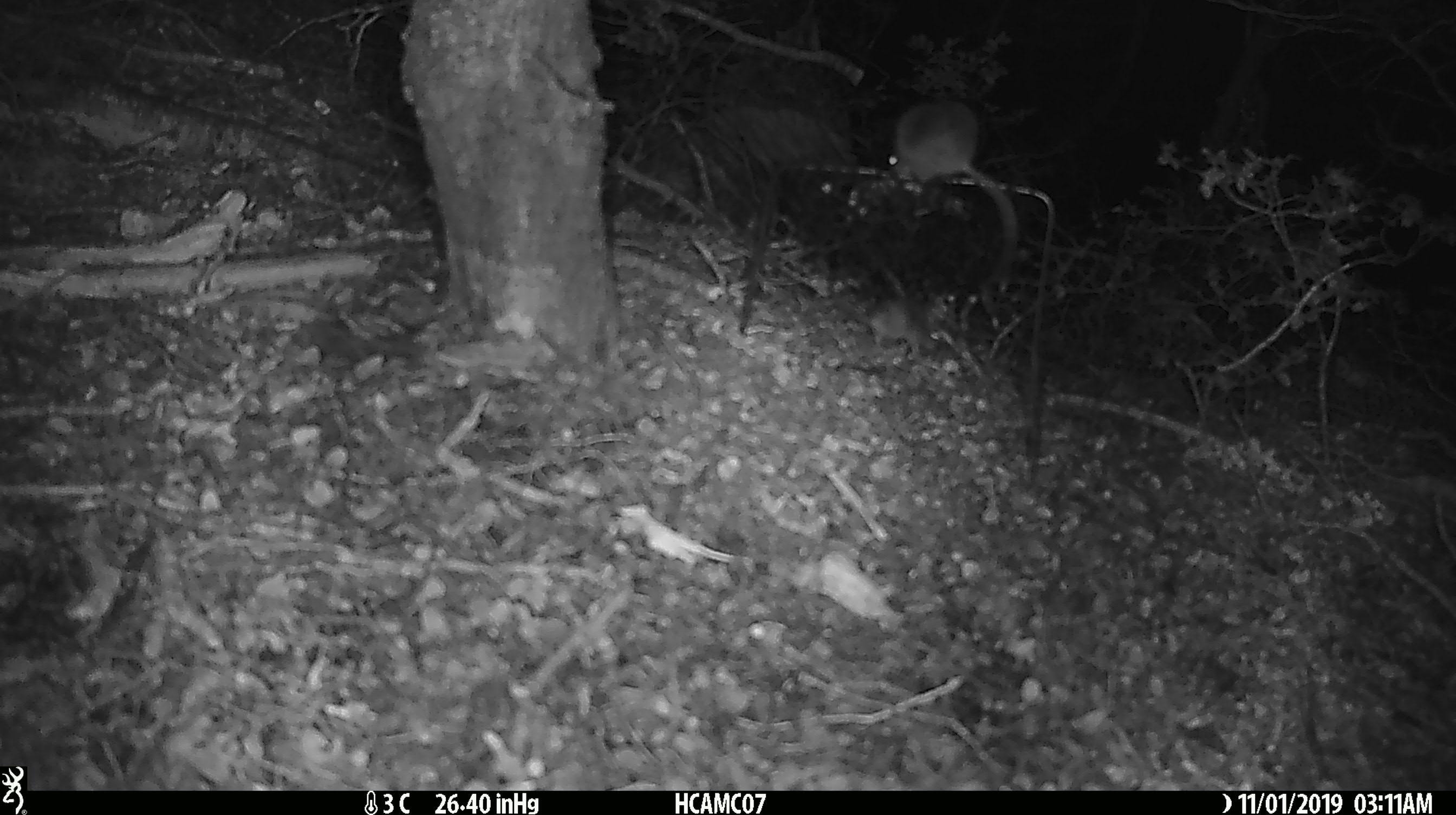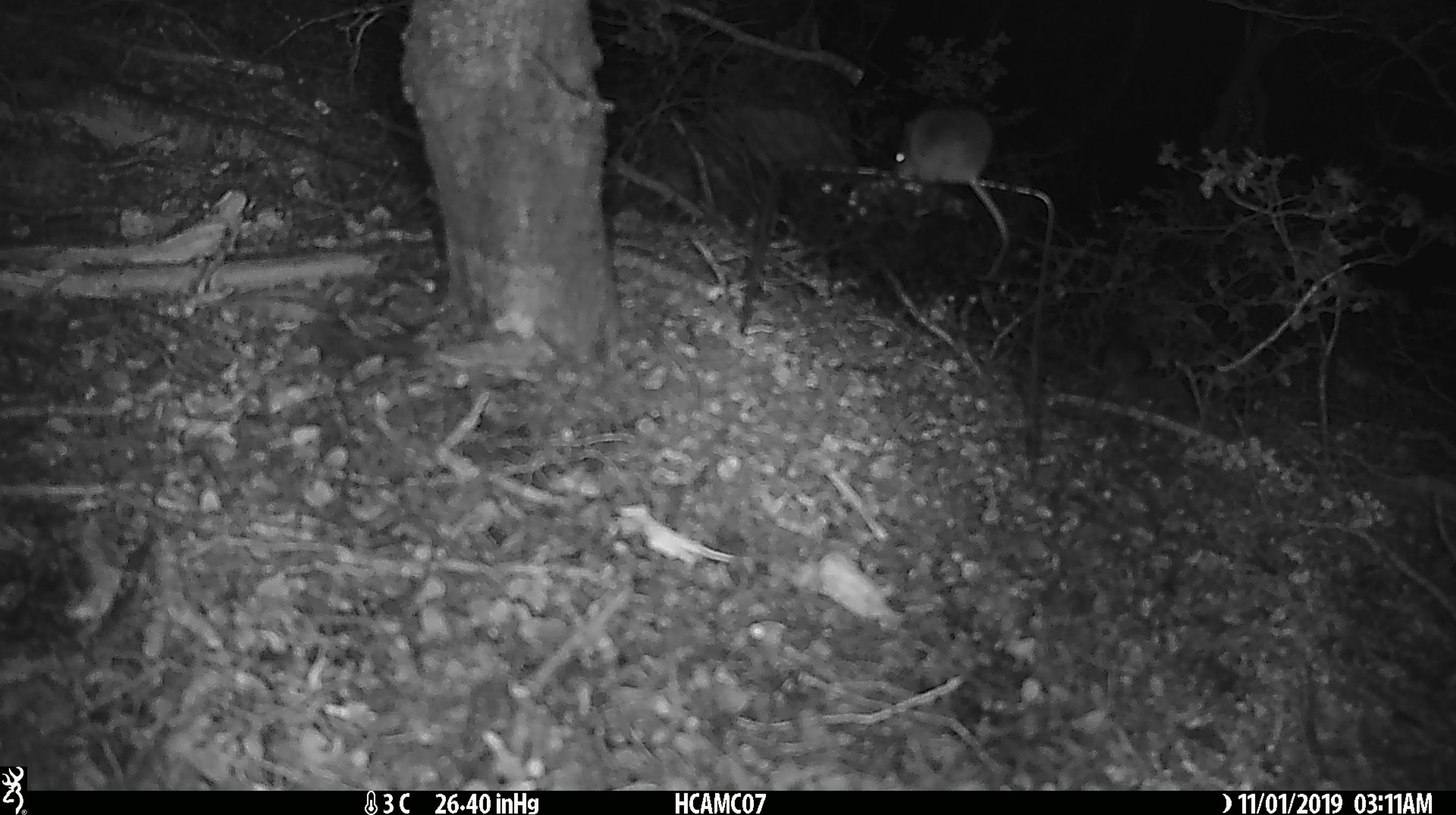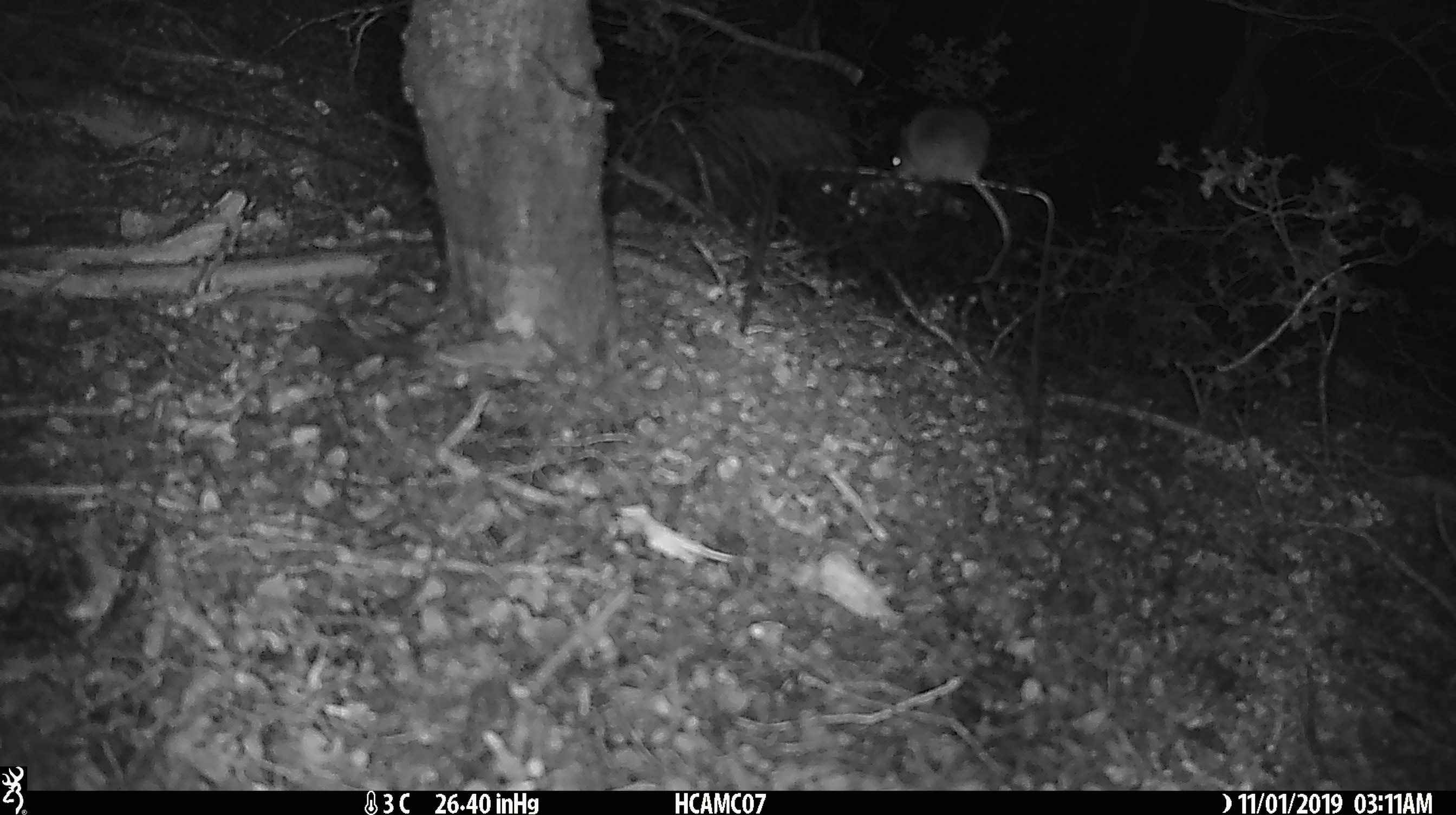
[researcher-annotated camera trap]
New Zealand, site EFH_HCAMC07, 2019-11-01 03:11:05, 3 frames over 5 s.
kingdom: Animalia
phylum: Chordata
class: Mammalia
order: Rodentia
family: Muridae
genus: Mus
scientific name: Mus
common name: mouse